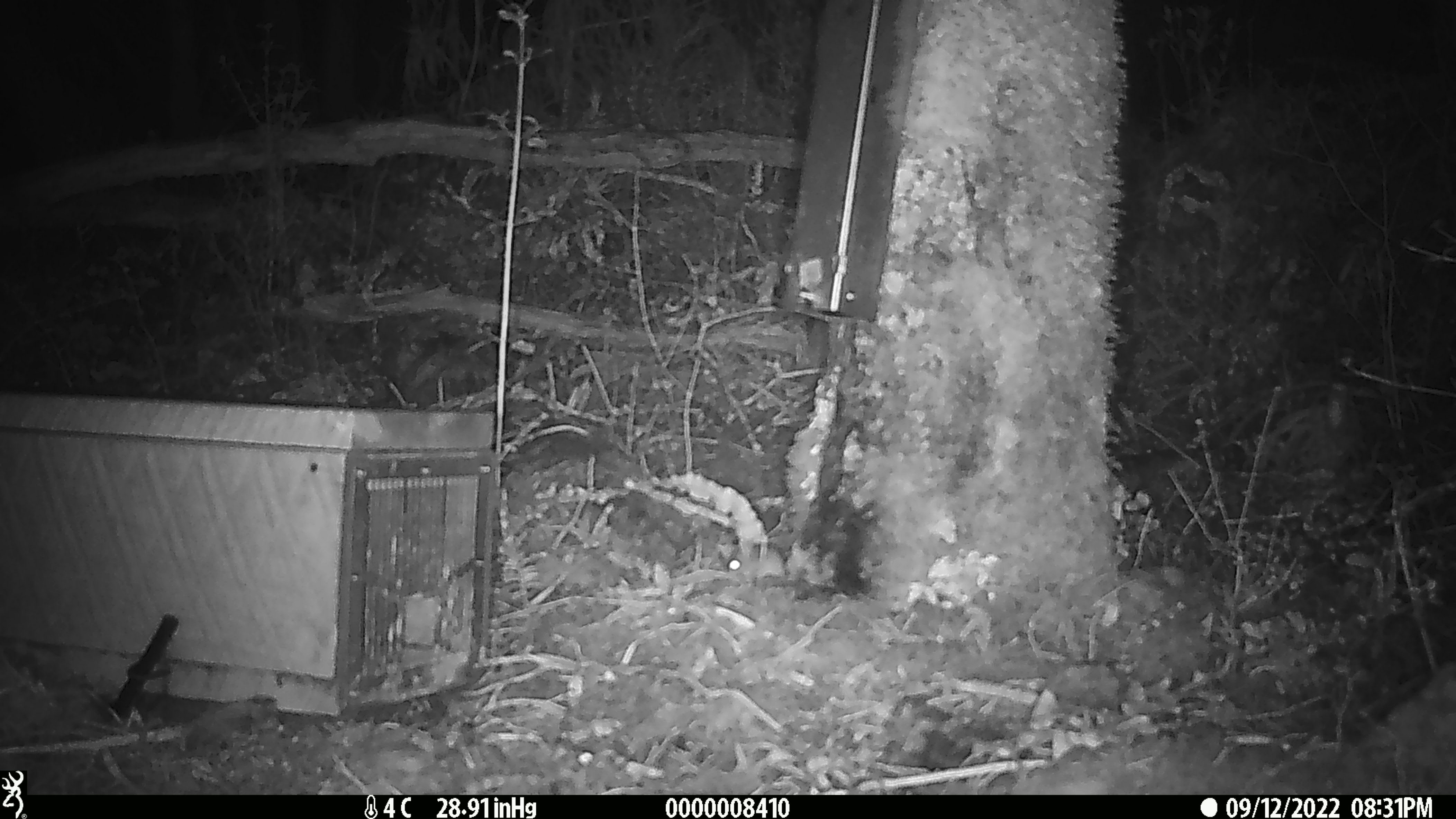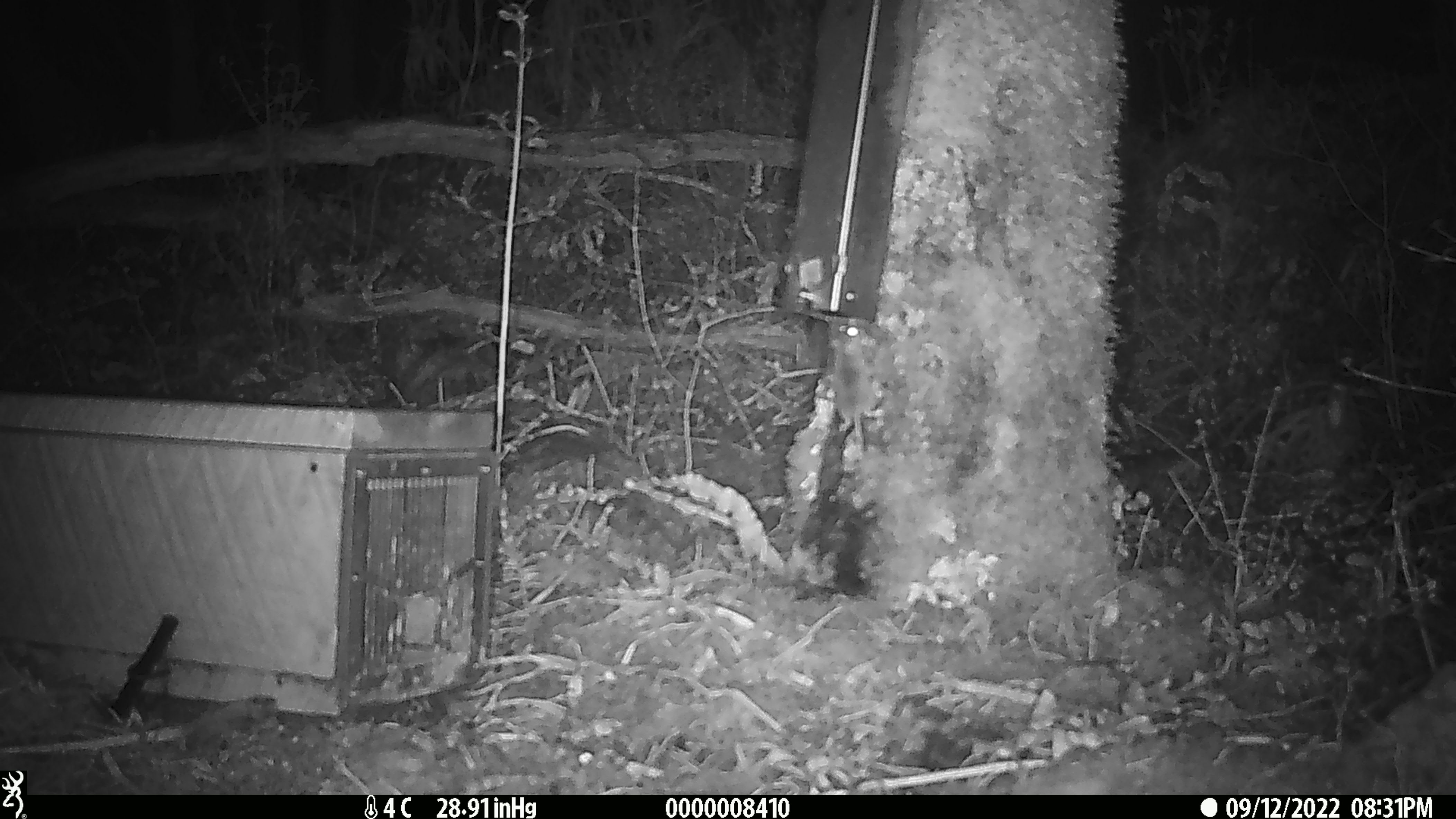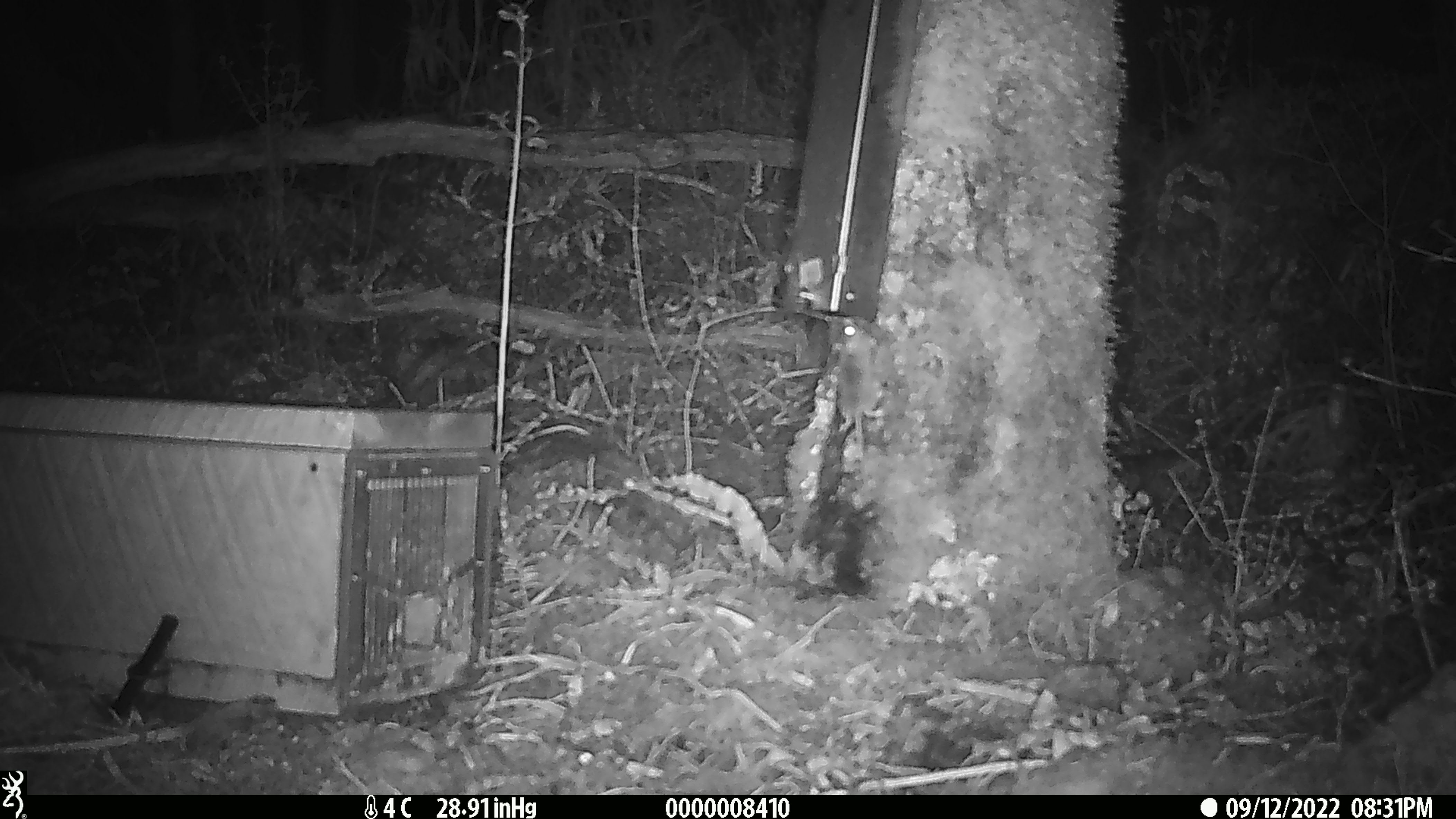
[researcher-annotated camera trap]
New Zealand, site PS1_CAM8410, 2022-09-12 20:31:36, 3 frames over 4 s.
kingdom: Animalia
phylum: Chordata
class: Mammalia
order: Rodentia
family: Muridae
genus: Mus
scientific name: Mus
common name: mouse